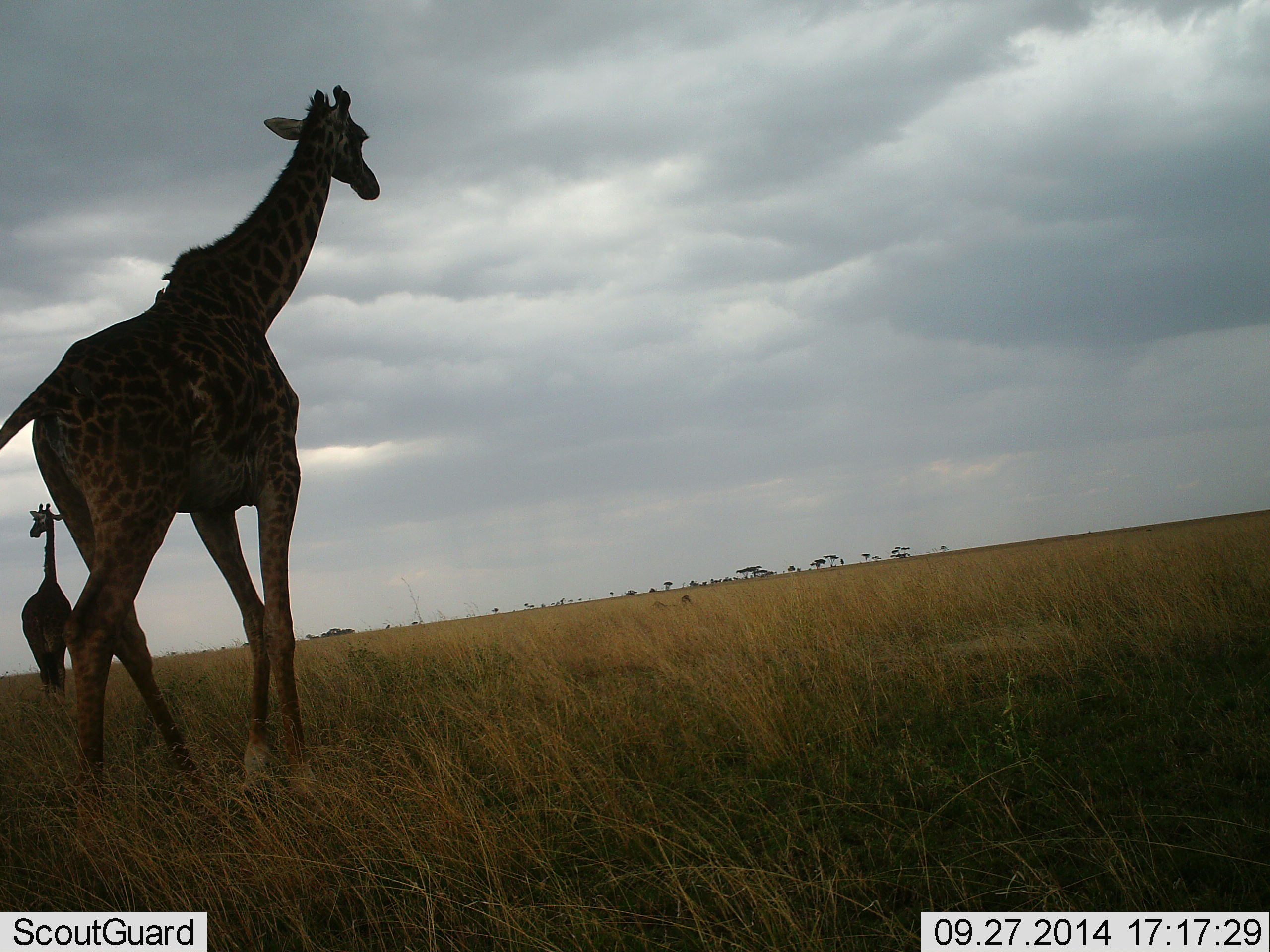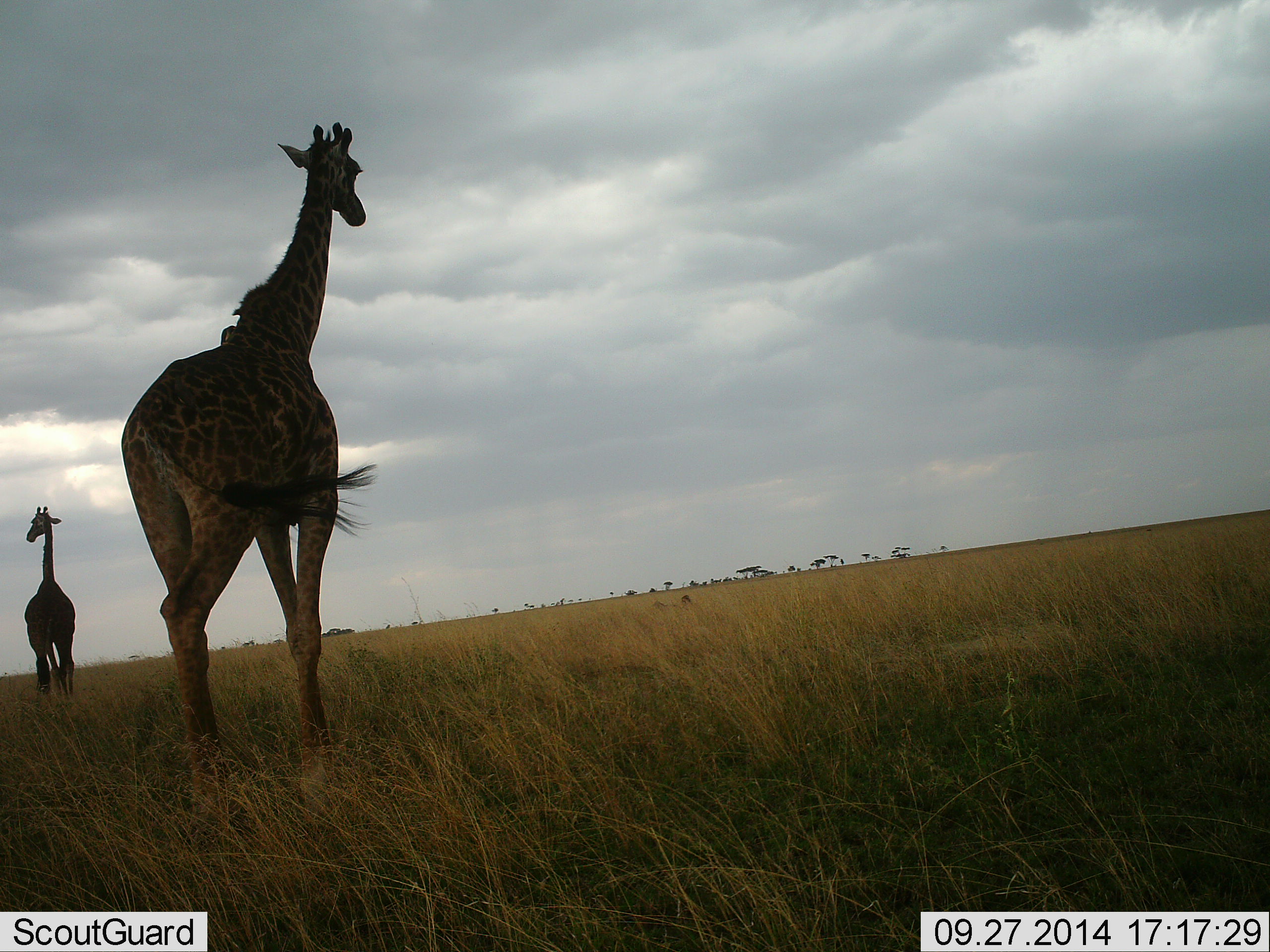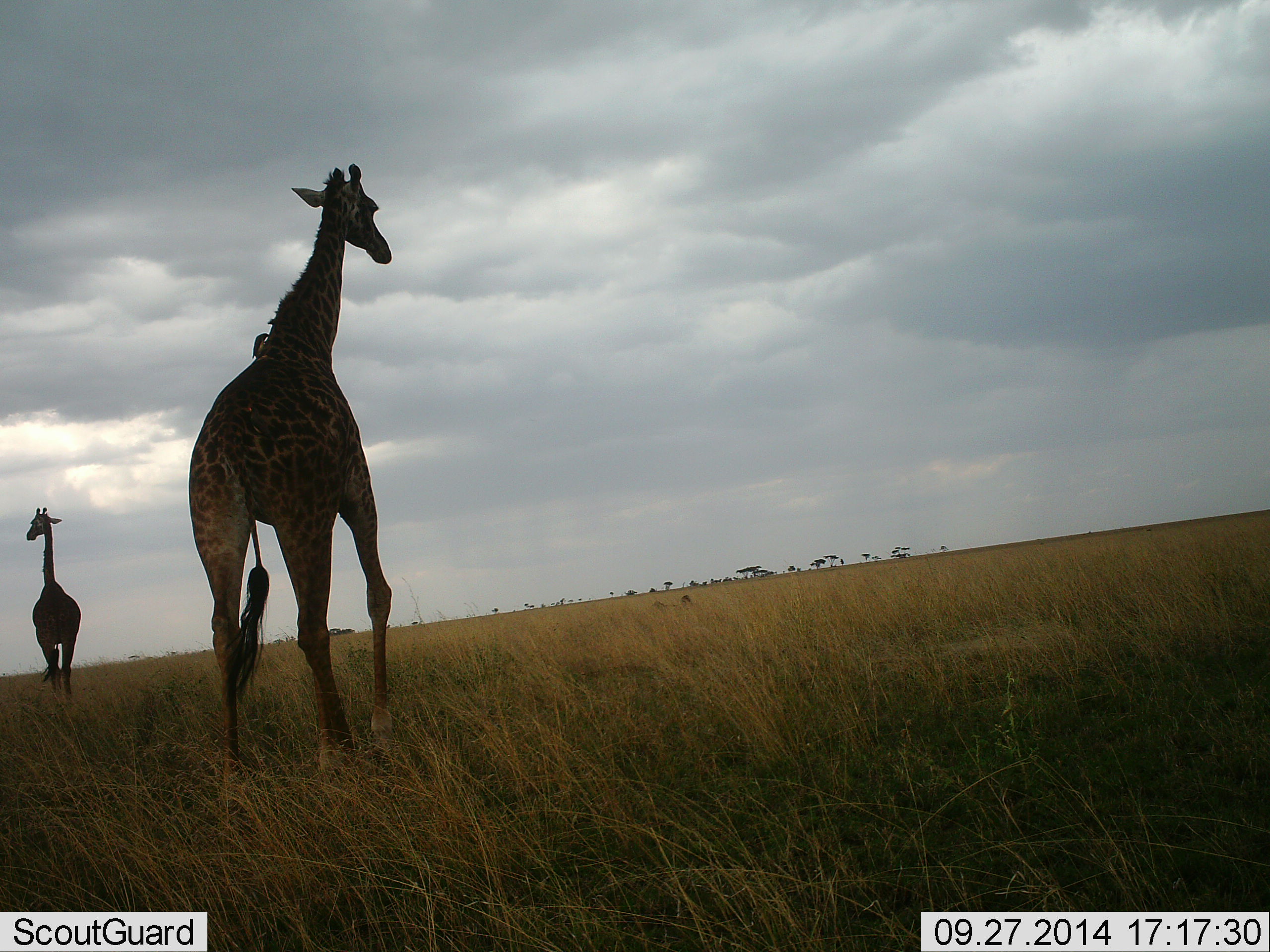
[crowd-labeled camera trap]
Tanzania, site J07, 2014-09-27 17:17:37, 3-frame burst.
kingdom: Animalia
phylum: Chordata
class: Mammalia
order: Artiodactyla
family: Giraffidae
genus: Giraffa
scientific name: Giraffa camelopardalis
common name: giraffe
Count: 2.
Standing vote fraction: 50%.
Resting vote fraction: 0%.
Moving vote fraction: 70%.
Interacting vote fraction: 0%.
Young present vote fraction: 0%.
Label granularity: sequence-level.